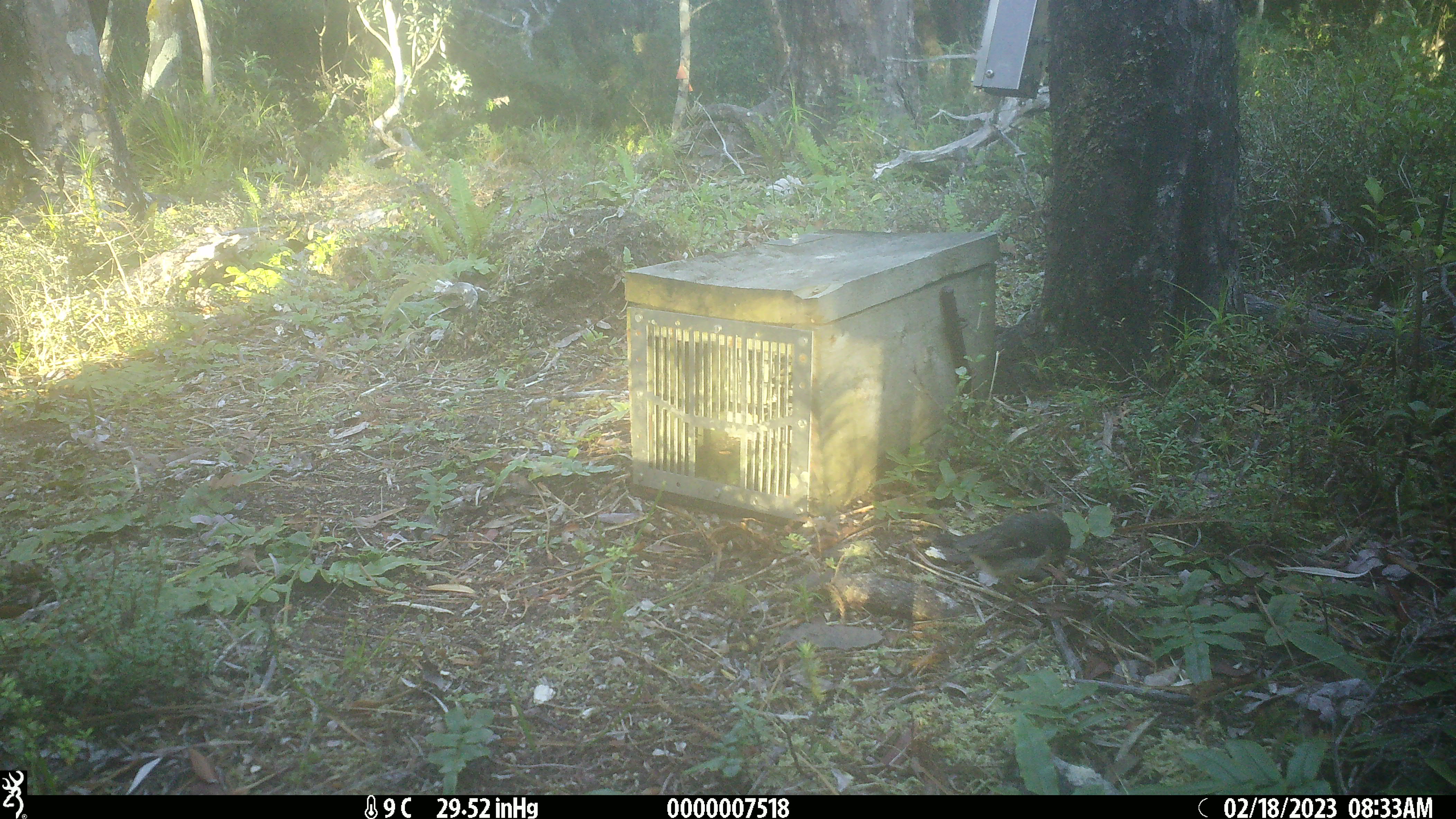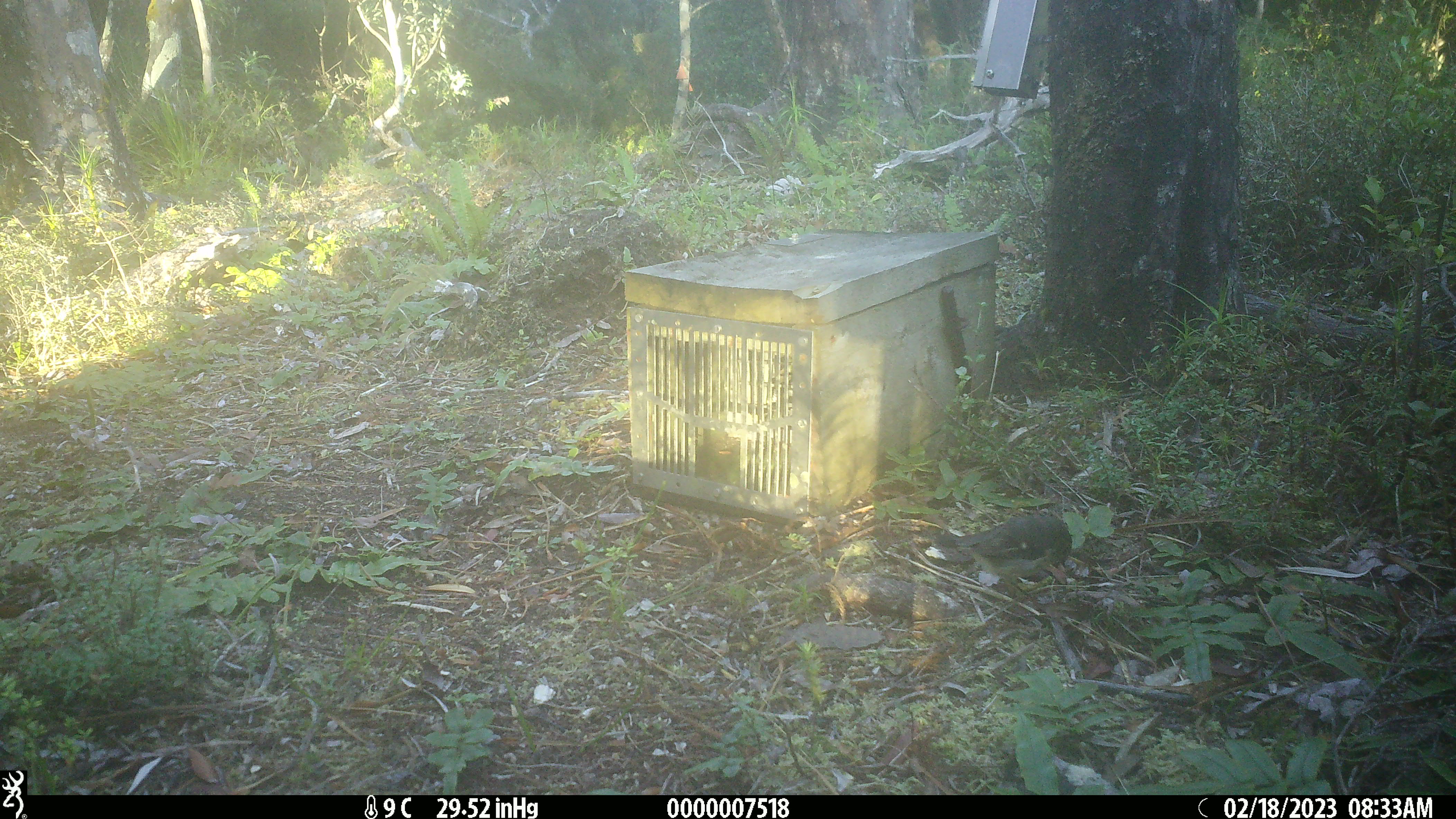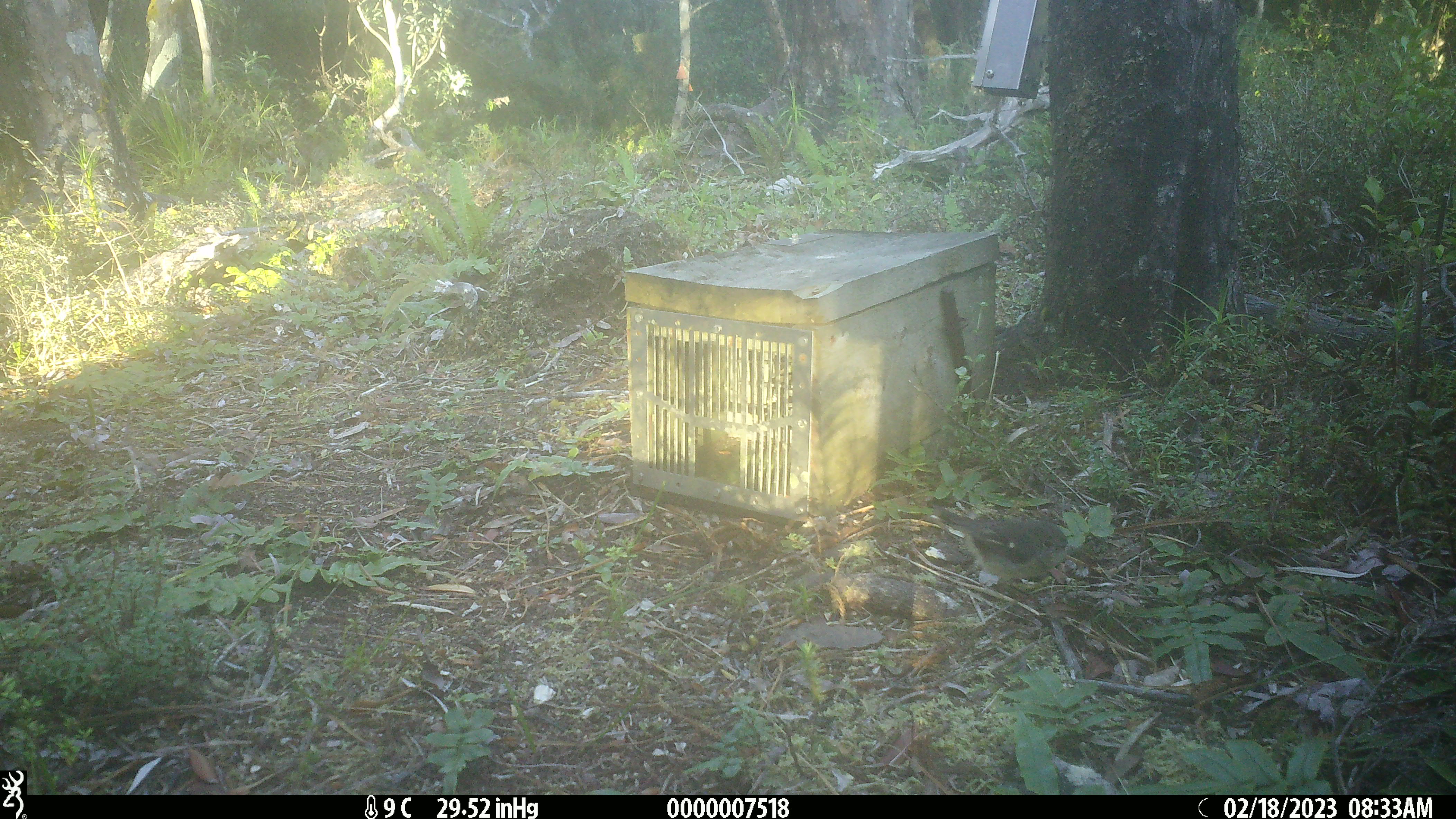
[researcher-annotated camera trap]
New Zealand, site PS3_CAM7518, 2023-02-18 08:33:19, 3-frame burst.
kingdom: Animalia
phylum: Chordata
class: Aves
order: Passeriformes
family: Petroicidae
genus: Petroica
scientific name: Petroica macrocephala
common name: tomtit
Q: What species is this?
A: Tomtit (Petroica macrocephala).